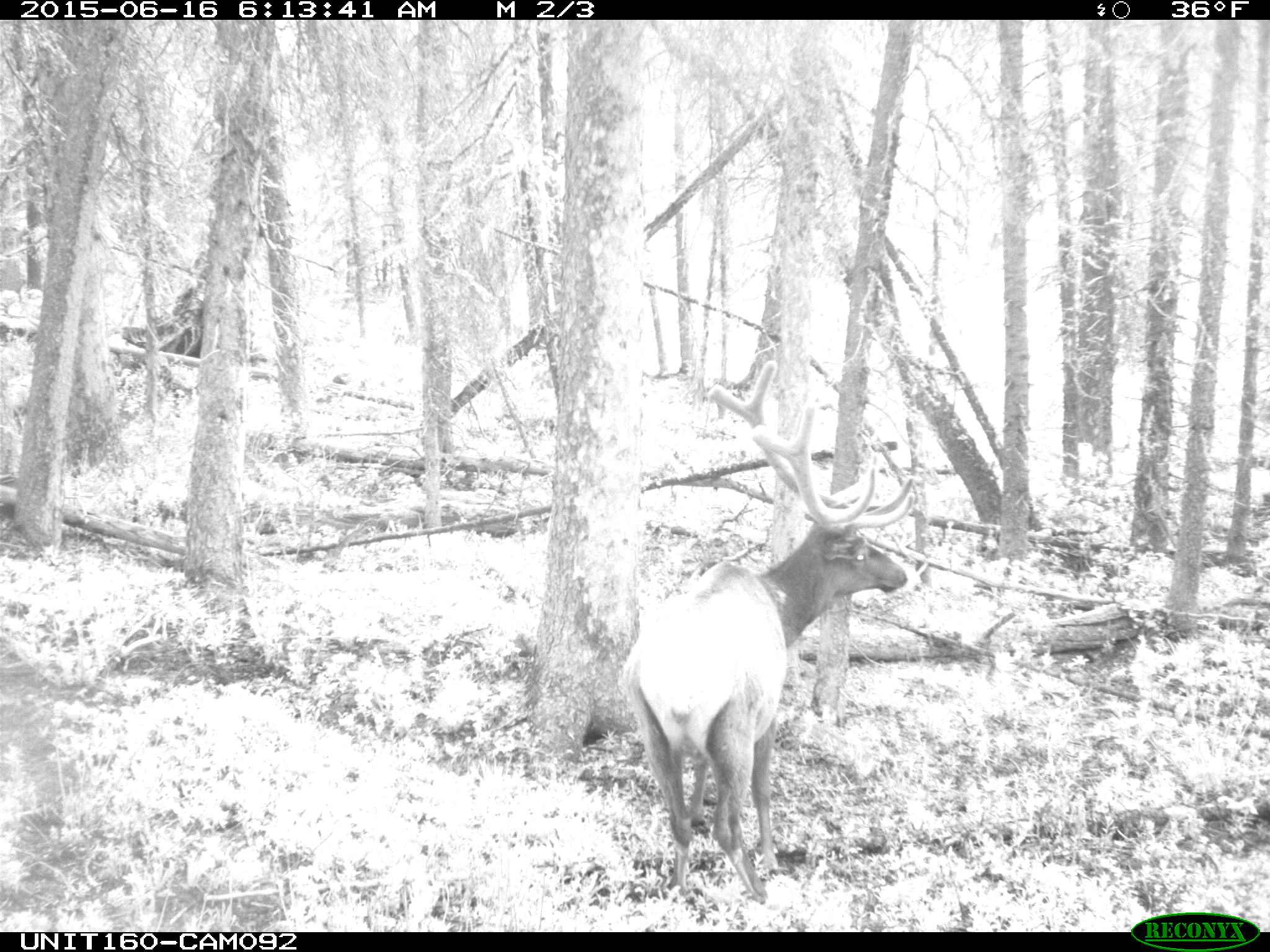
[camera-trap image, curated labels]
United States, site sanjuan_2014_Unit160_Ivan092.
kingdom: Animalia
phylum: Chordata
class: Mammalia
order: Artiodactyla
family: Cervidae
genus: Cervus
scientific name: Cervus elaphus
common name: red deer